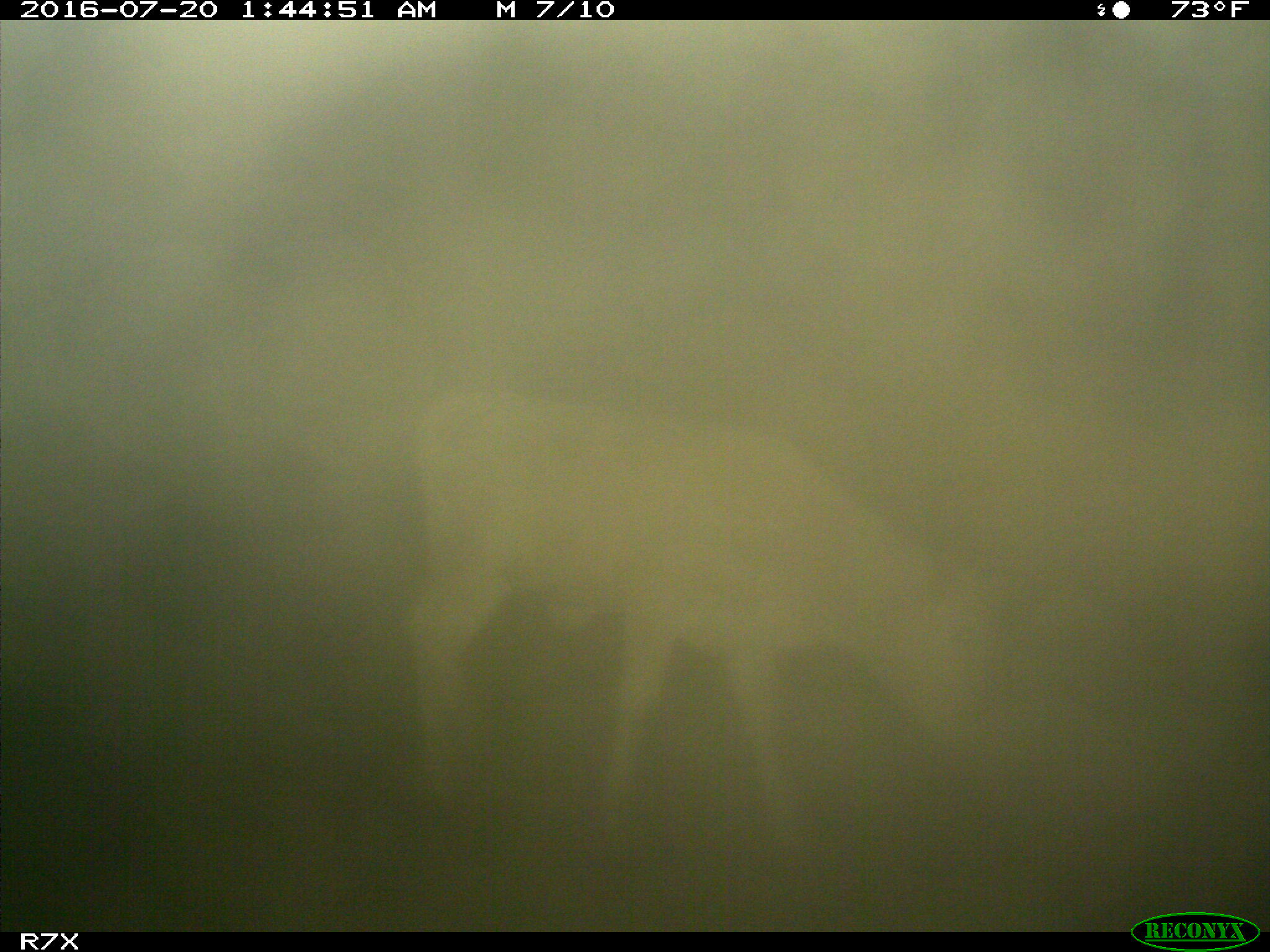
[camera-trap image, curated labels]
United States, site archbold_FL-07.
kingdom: Animalia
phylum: Chordata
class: Mammalia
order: Artiodactyla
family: Bovidae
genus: Bos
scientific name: Bos taurus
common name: domestic cow